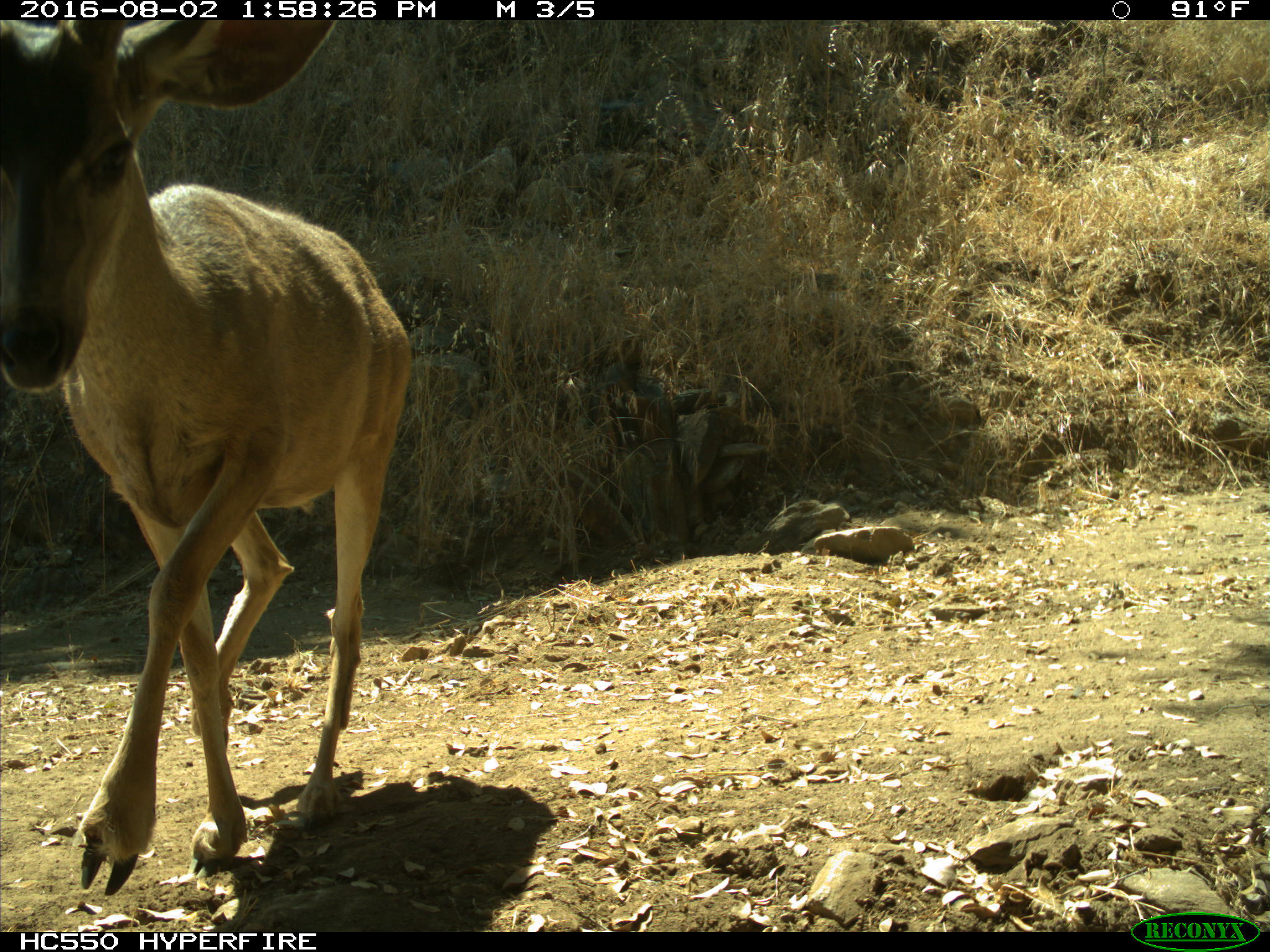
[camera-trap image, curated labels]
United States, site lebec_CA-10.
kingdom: Animalia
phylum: Chordata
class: Mammalia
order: Artiodactyla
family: Cervidae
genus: Odocoileus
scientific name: Odocoileus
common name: deer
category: unidentified deer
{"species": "unidentified deer (deer) (Odocoileus)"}